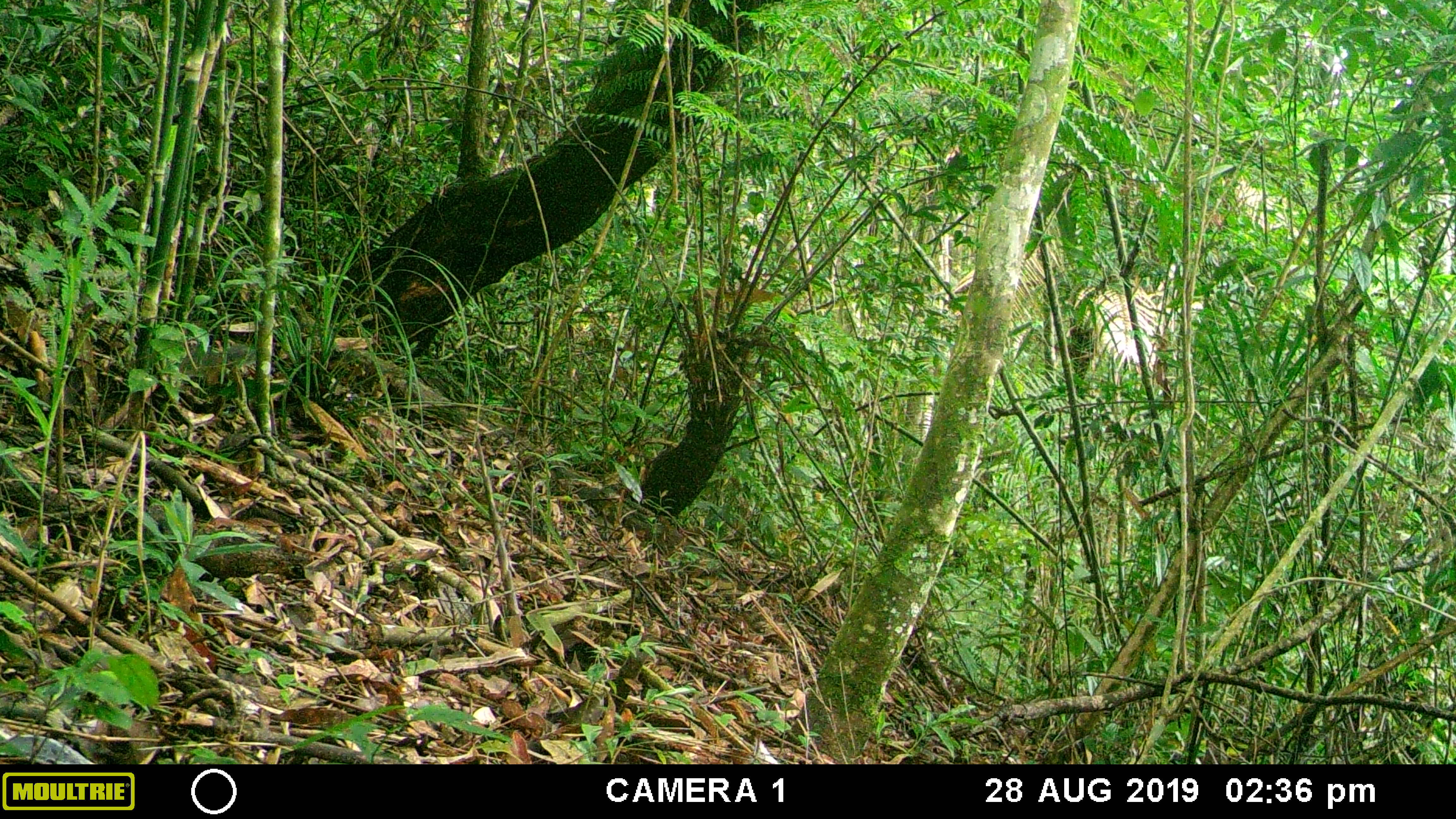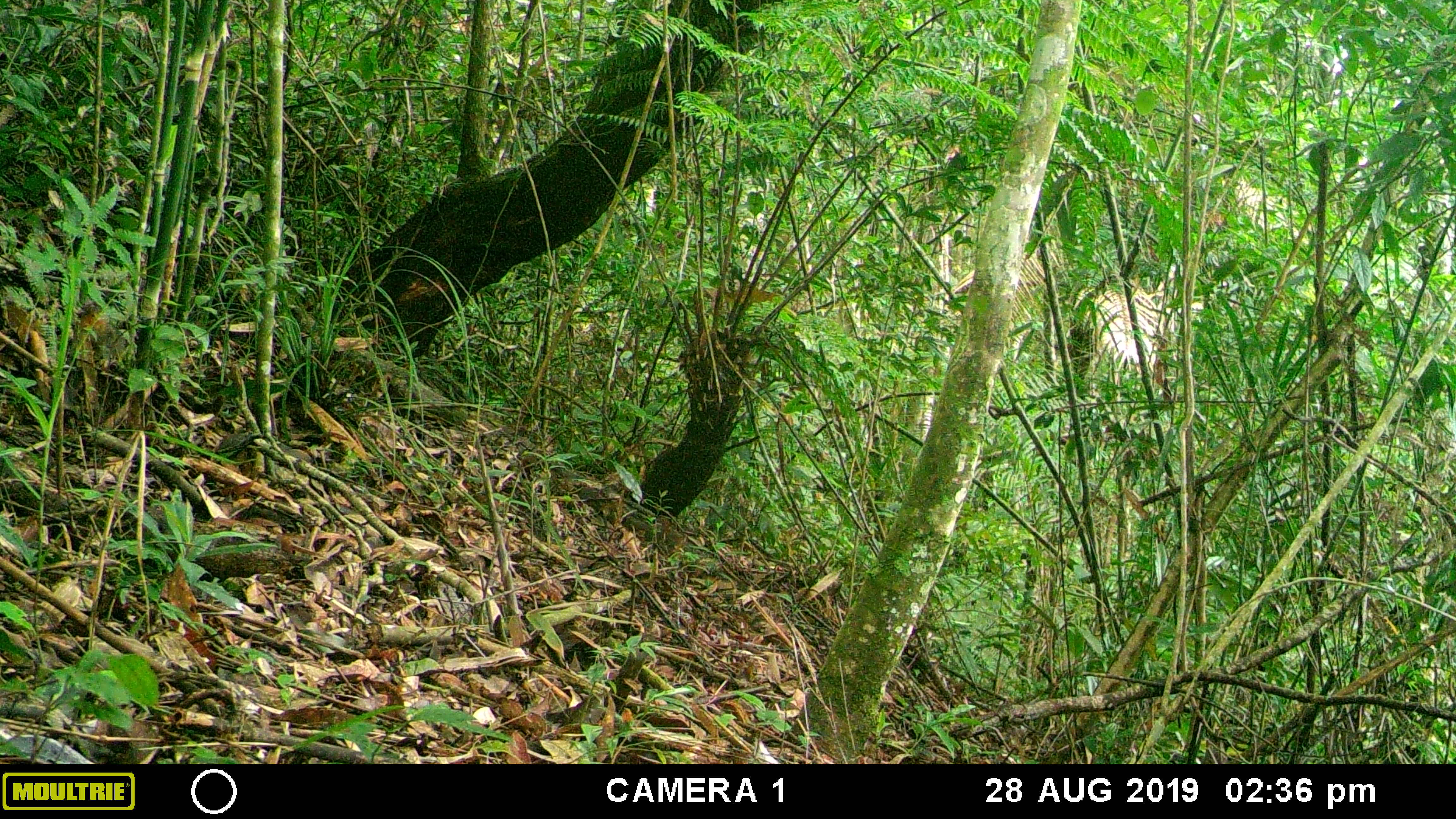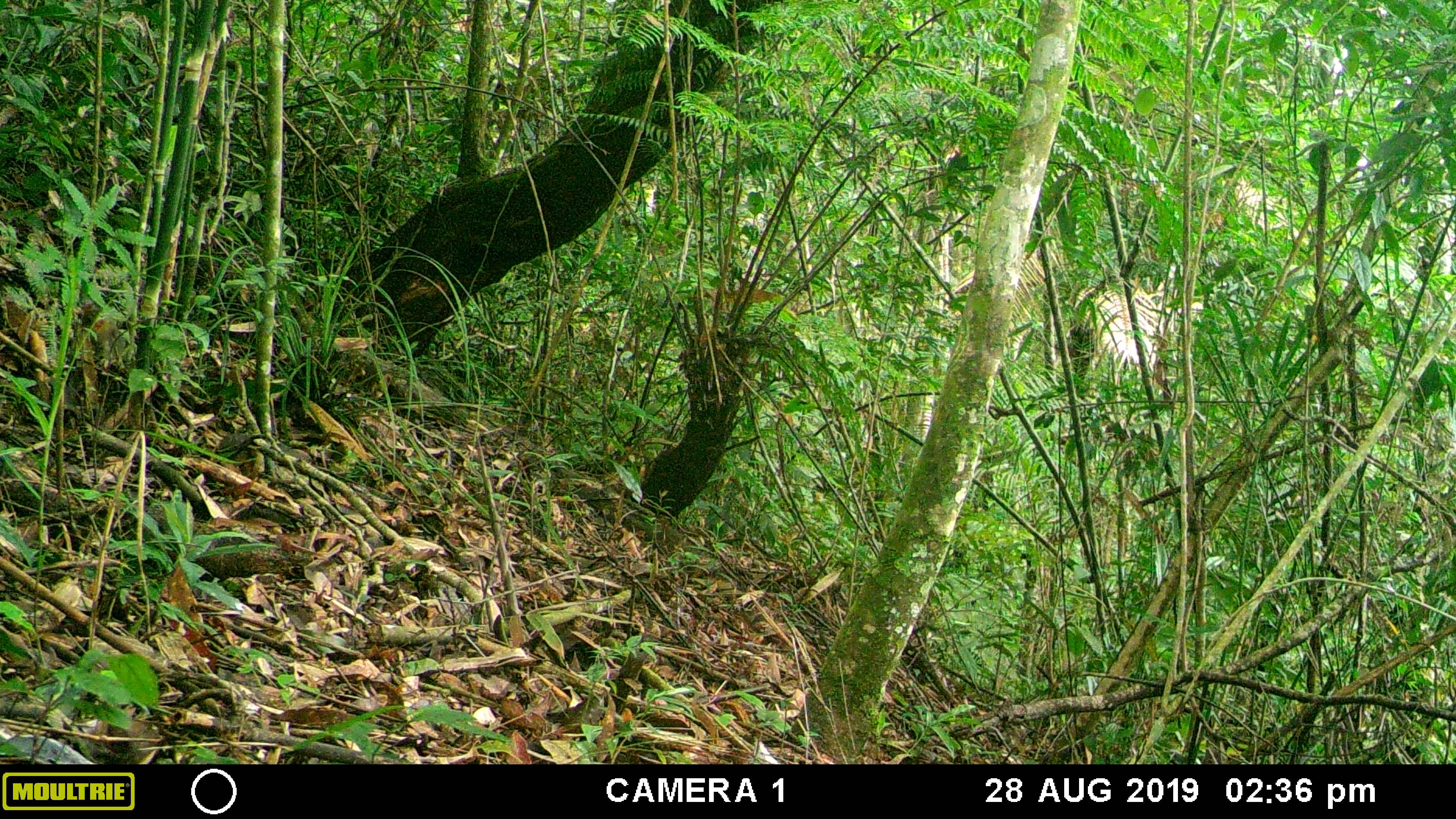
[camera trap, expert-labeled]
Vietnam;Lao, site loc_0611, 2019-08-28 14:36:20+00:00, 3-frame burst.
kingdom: Animalia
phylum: Chordata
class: Mammalia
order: Rodentia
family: Sciuridae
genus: Callosciurus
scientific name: Callosciurus erythraeus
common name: pallas's squirrel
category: pallass squirrel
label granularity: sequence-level